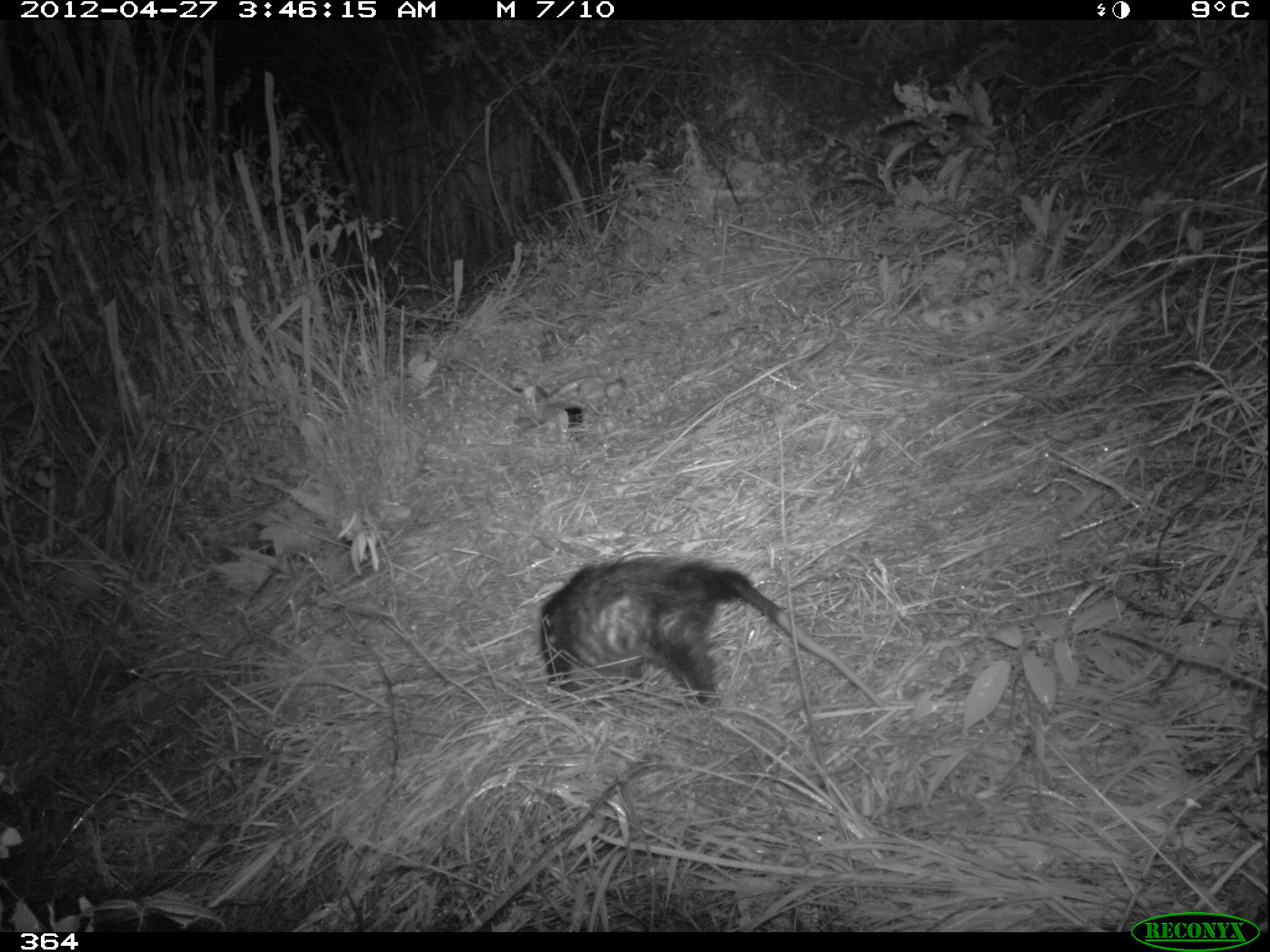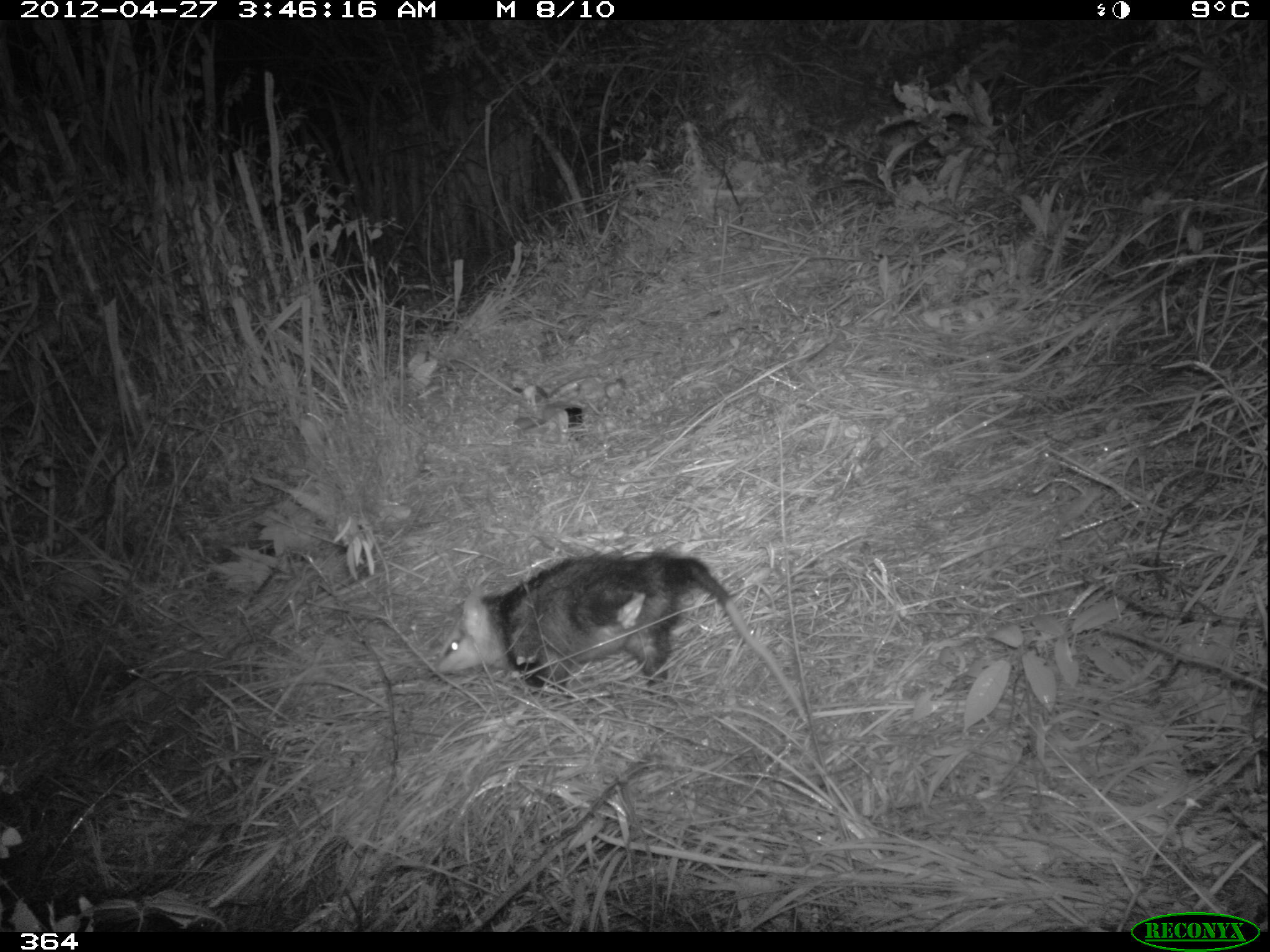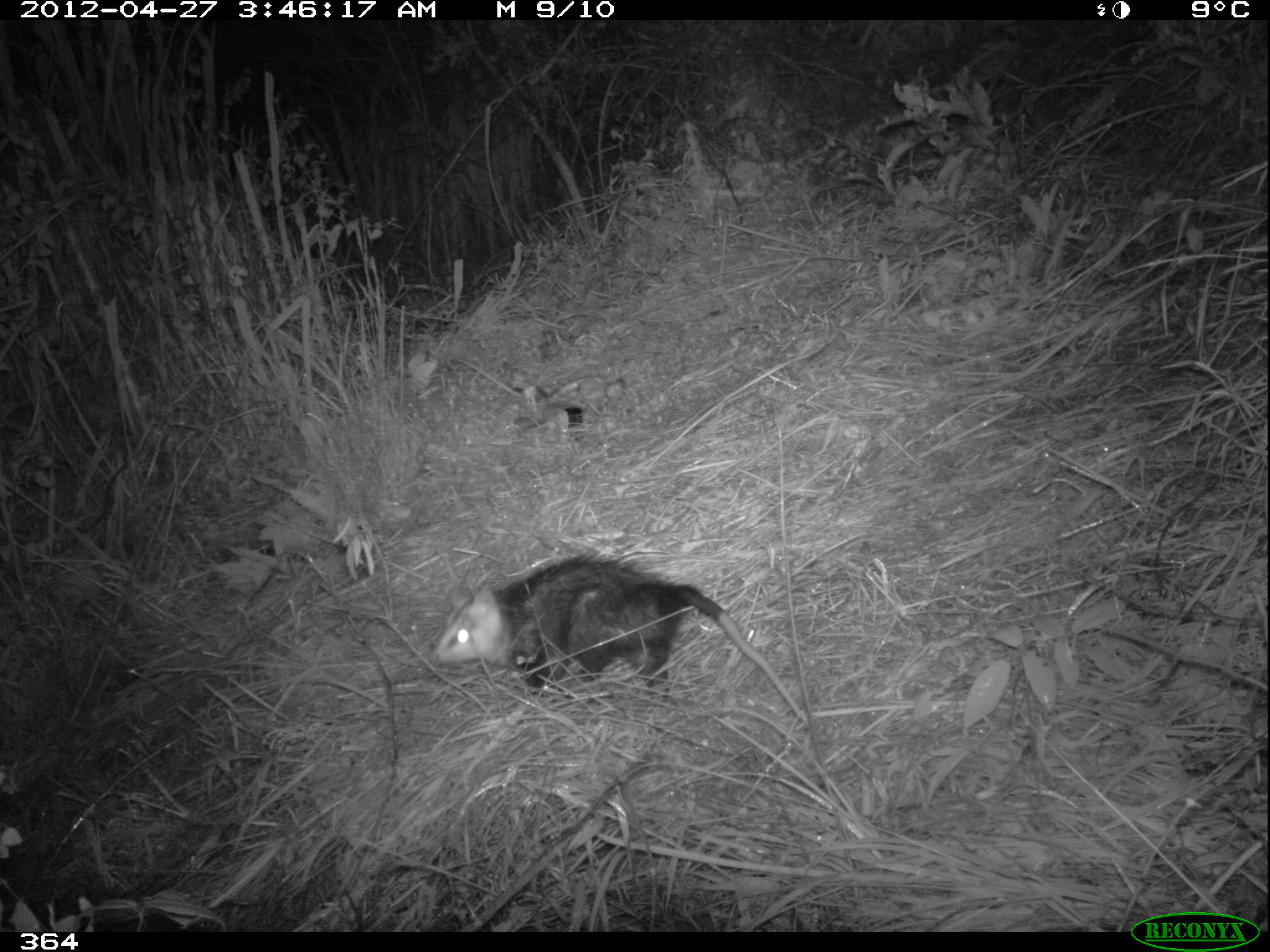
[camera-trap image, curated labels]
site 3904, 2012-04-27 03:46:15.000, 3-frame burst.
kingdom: Animalia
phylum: Chordata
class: Mammalia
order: Didelphimorphia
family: Didelphidae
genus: Didelphis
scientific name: Didelphis pernigra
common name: andean white-eared opossum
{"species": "Didelphis pernigra (andean white-eared opossum)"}